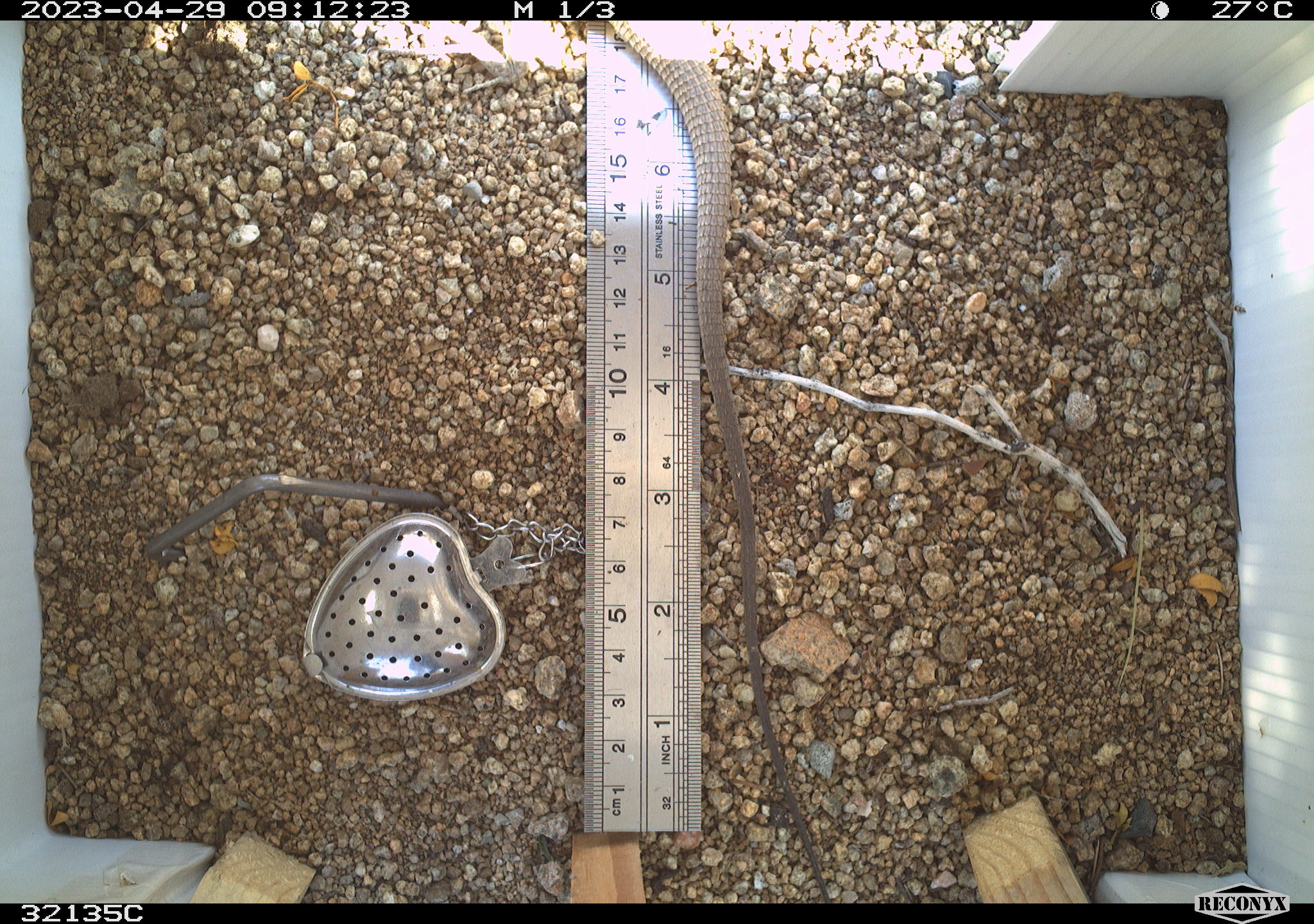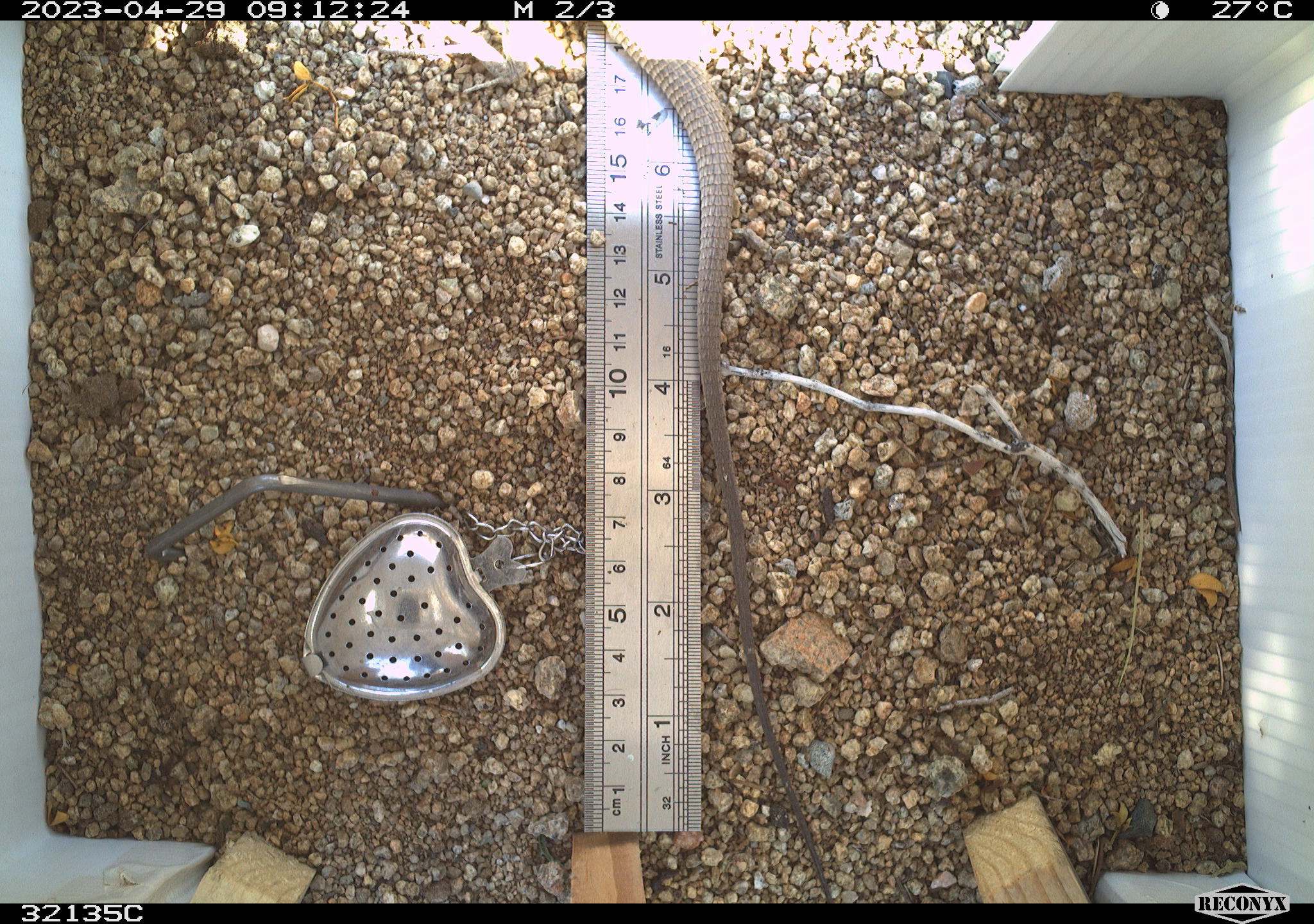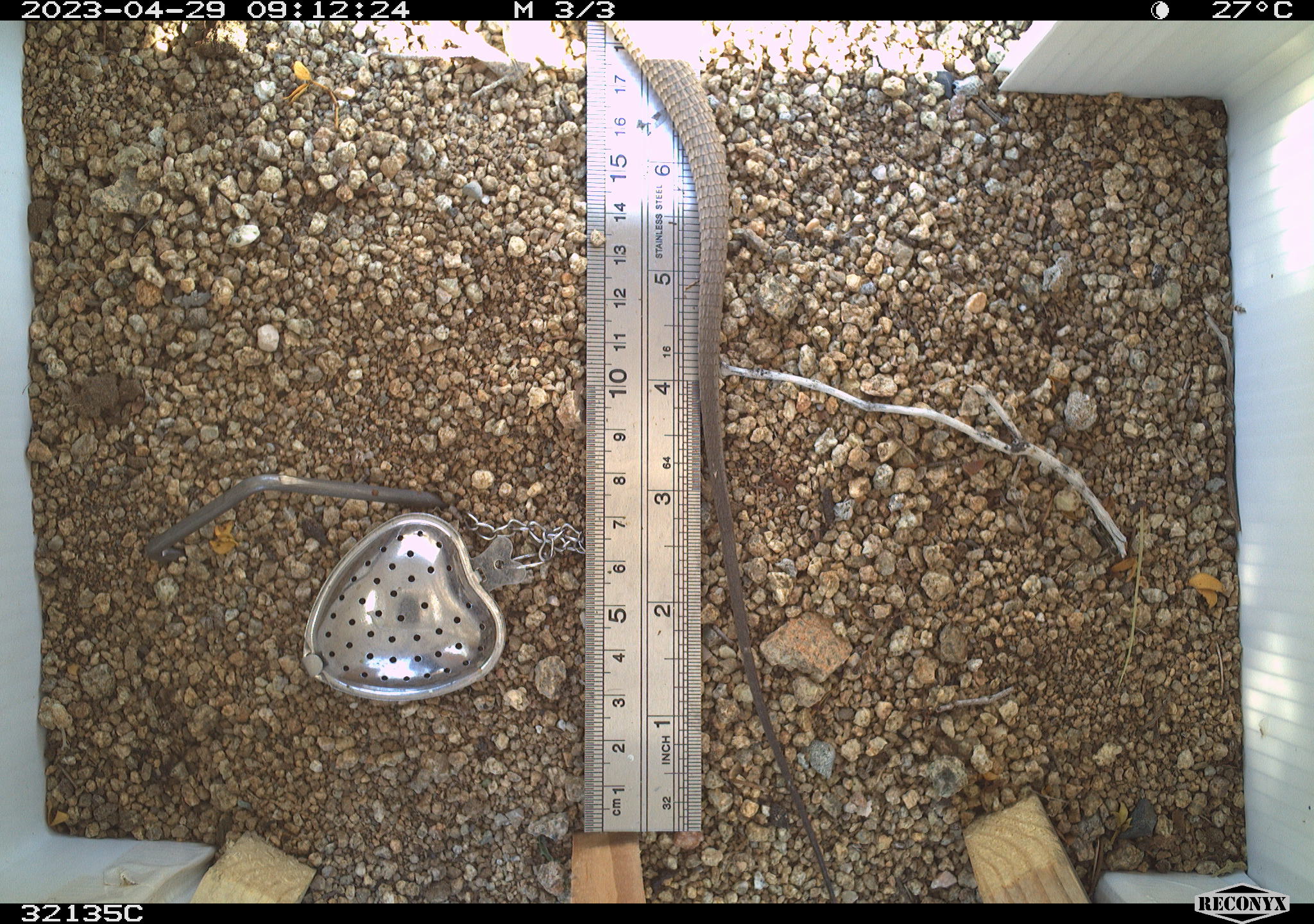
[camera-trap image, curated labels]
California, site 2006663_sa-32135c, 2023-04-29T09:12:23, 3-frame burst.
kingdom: Animalia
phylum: Chordata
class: Reptilia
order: Squamata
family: Teiidae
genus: Aspidoscelis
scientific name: Aspidoscelis tigris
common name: western whiptail